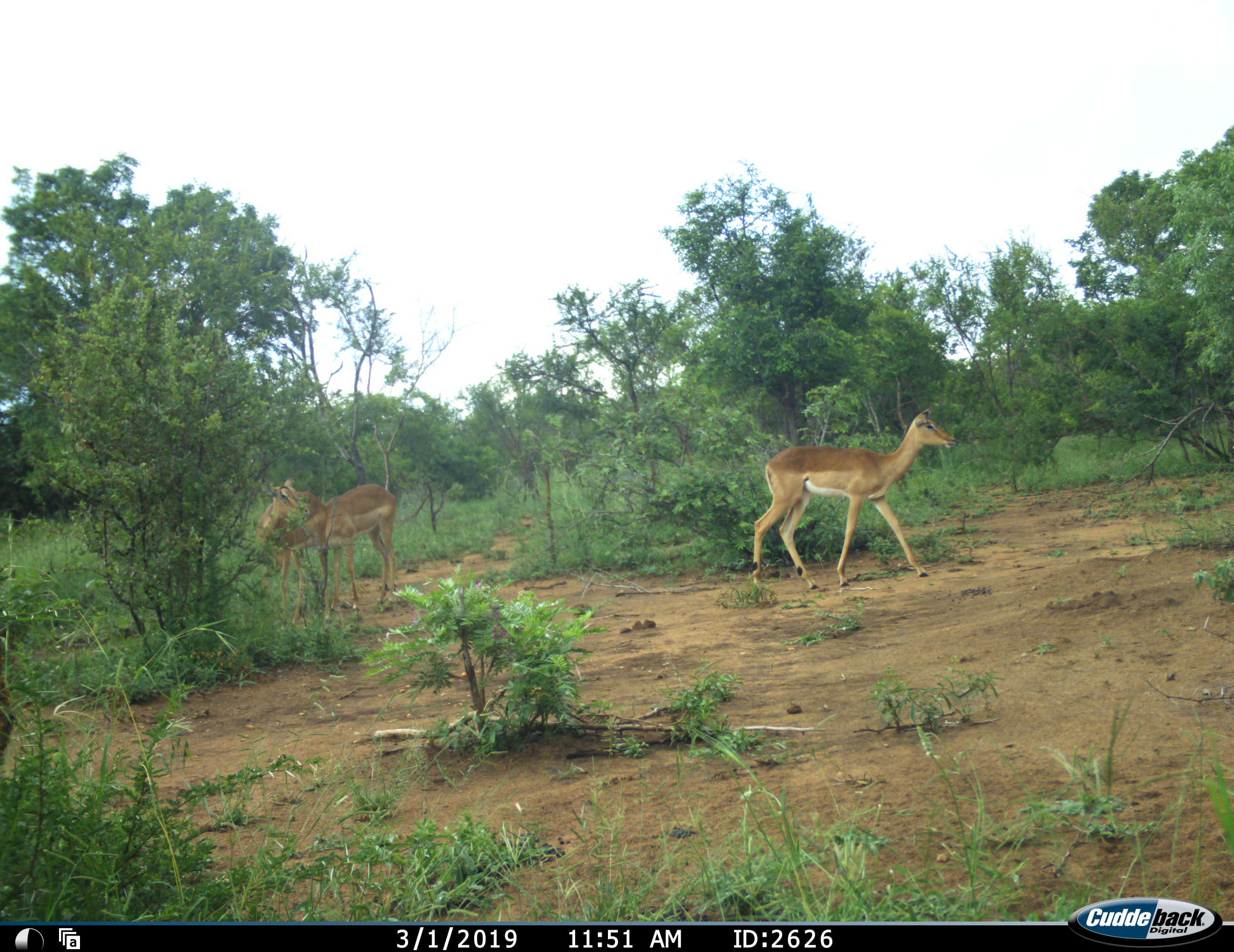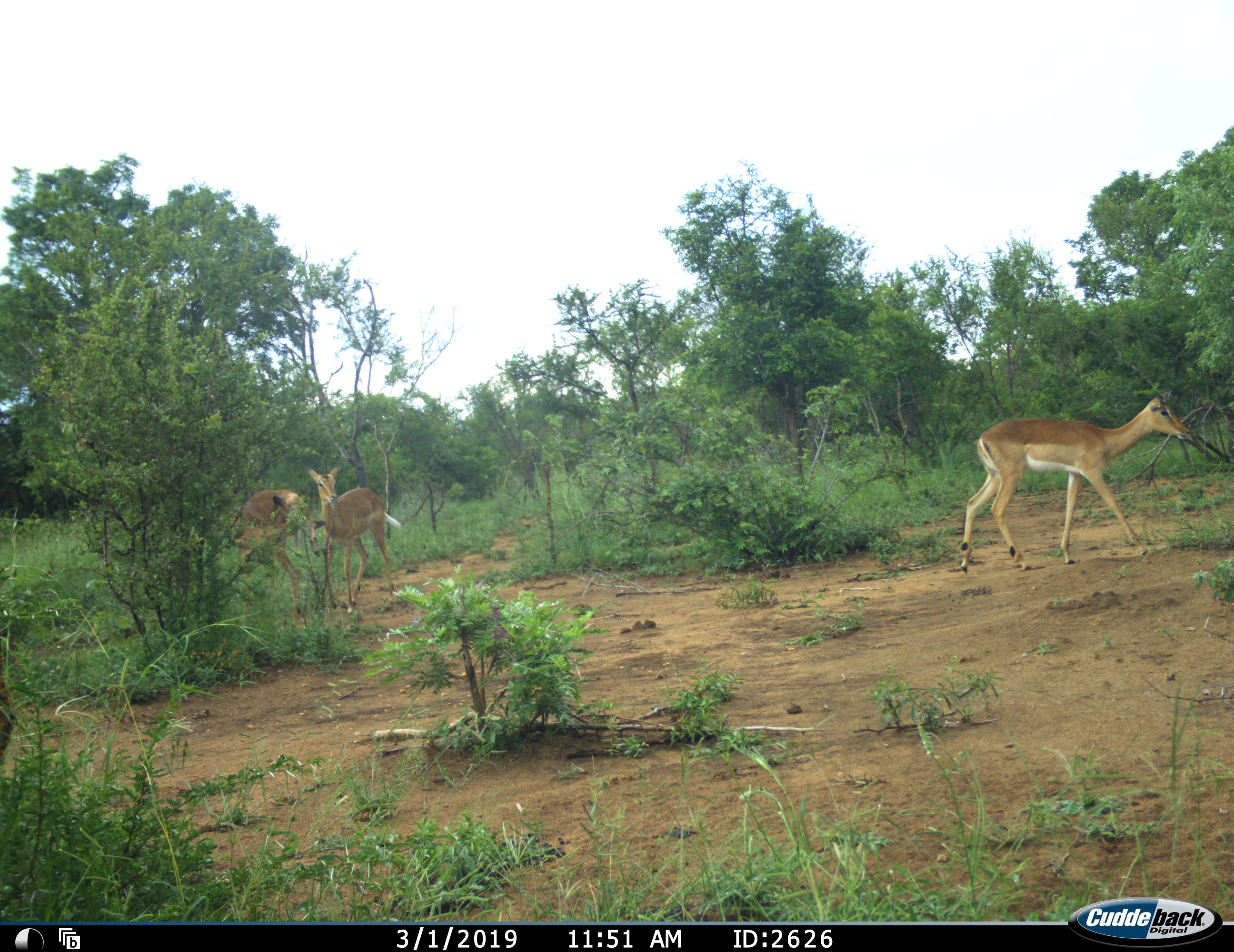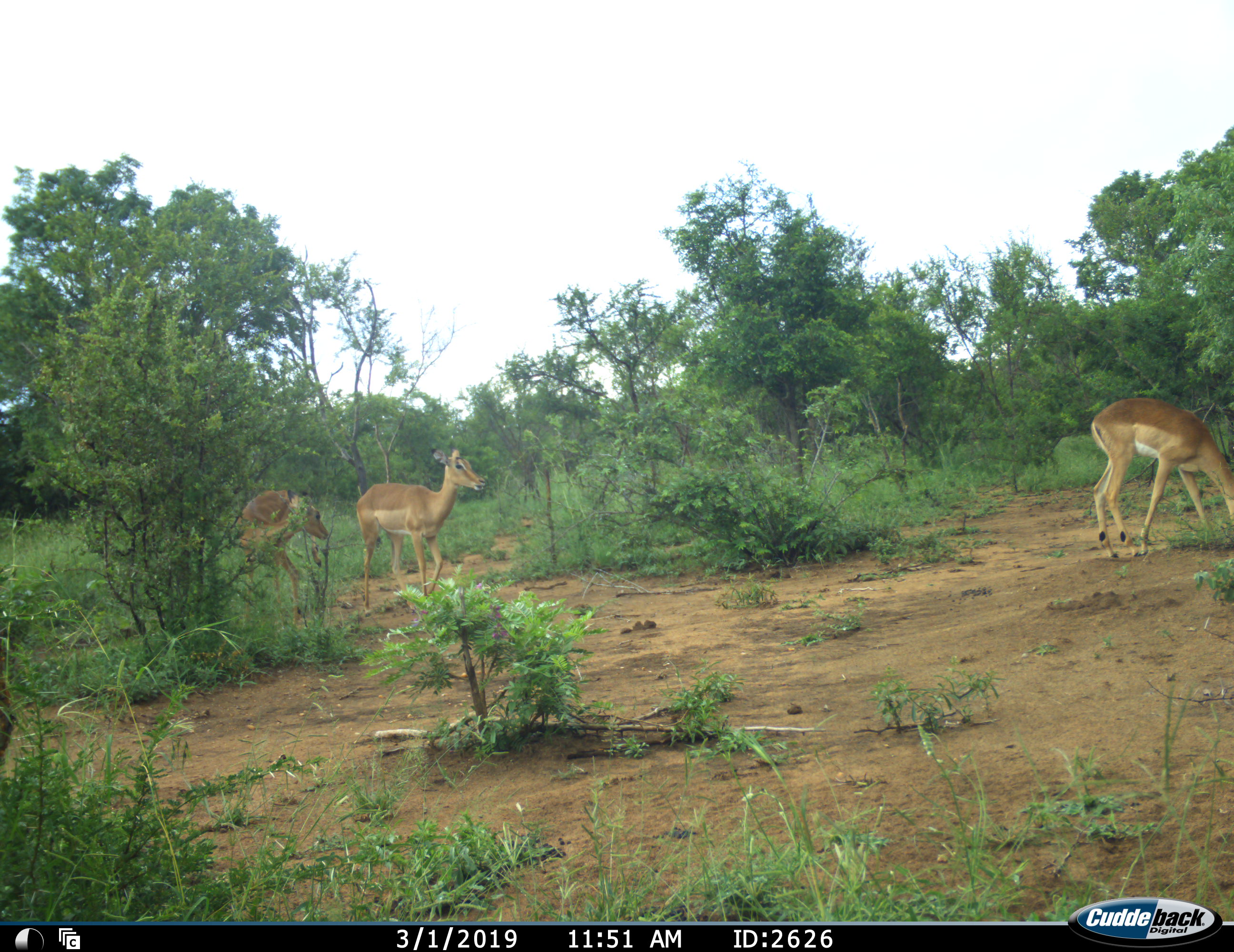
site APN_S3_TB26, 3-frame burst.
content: unidentified animal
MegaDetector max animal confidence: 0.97